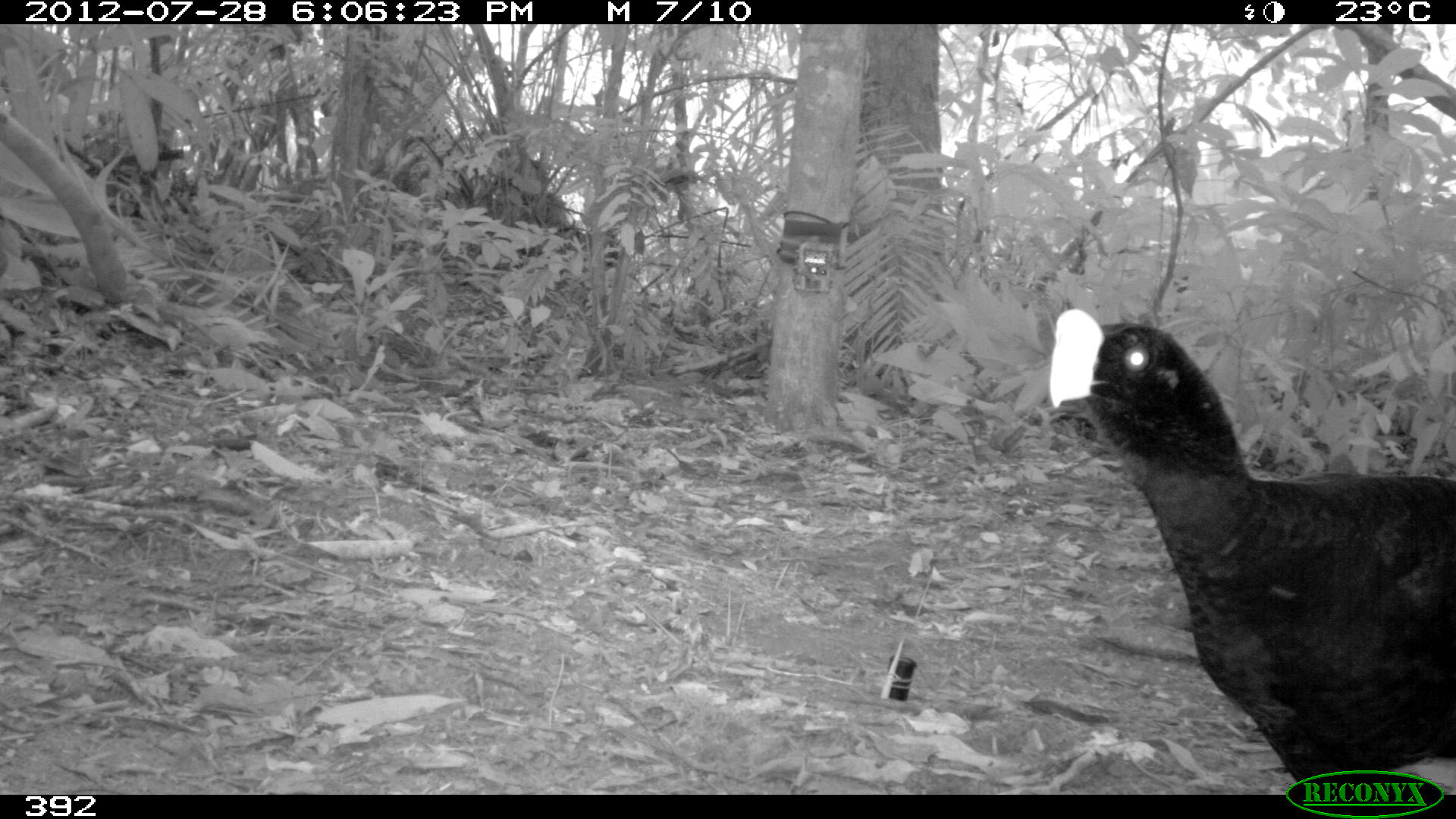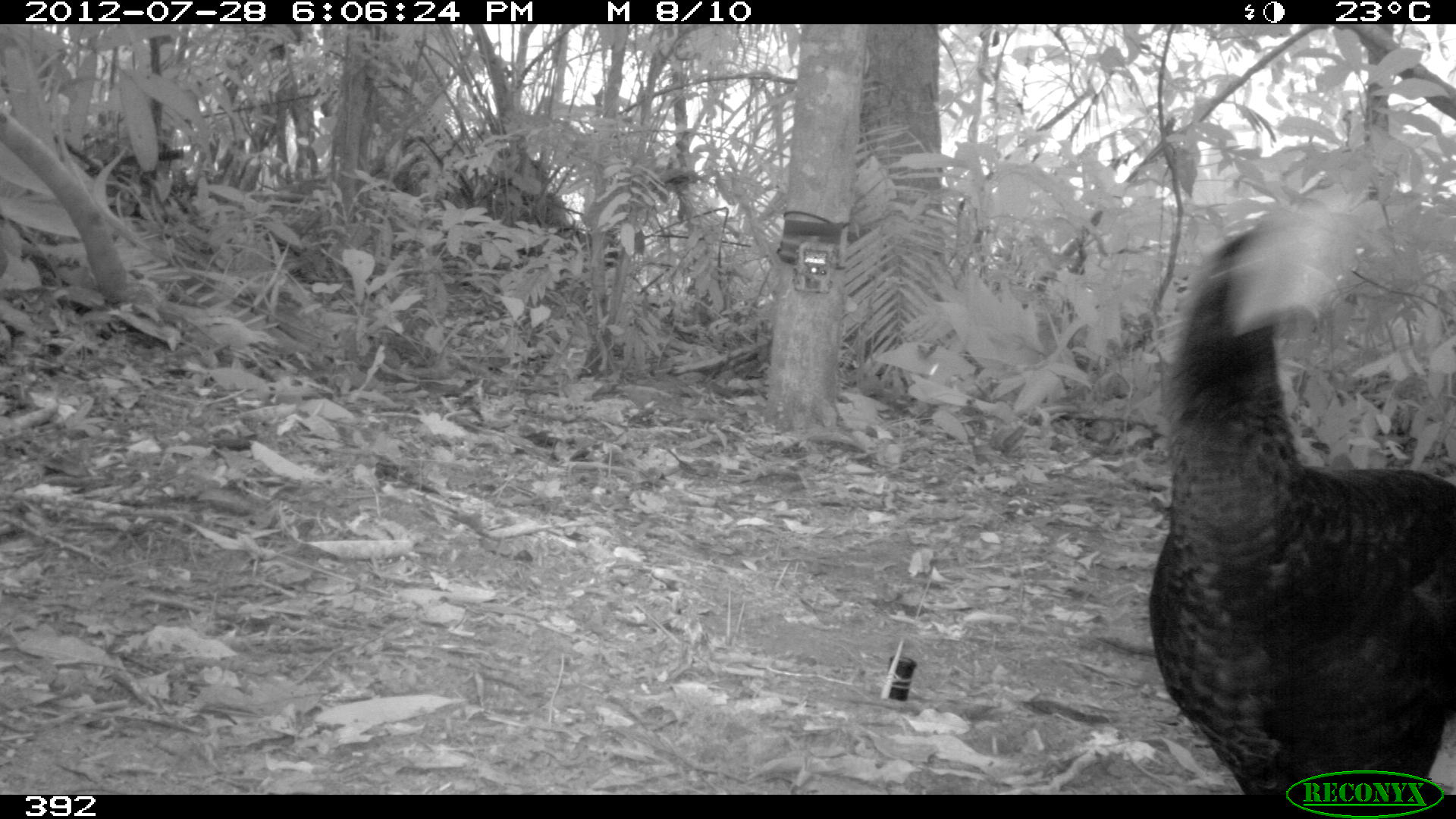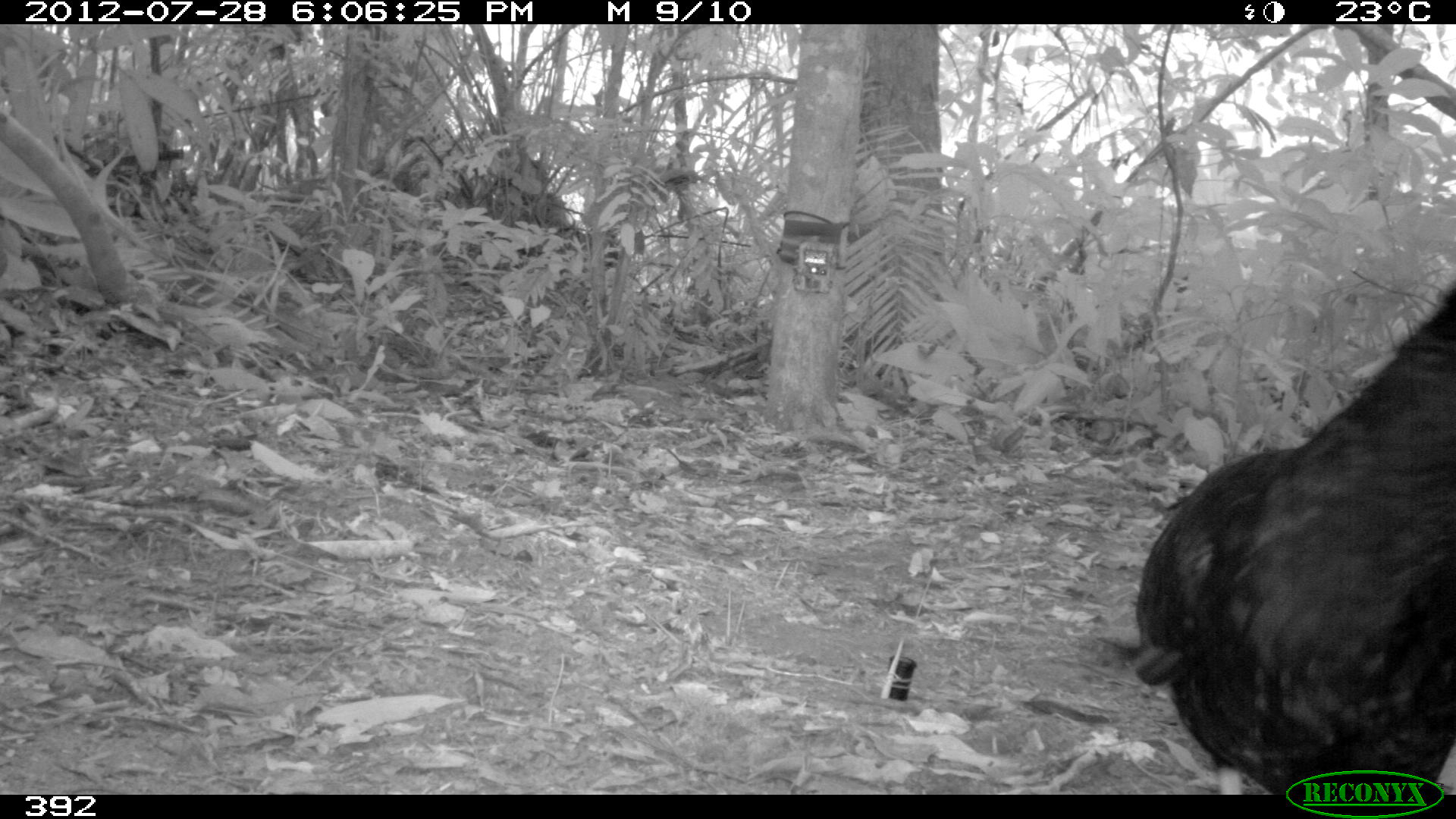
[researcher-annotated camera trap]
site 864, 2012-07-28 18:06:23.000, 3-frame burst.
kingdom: Animalia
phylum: Chordata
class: Aves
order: Galliformes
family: Cracidae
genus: Mitu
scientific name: Mitu tuberosum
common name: razor-billed curassow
Mitu tuberosum (razor-billed curassow).